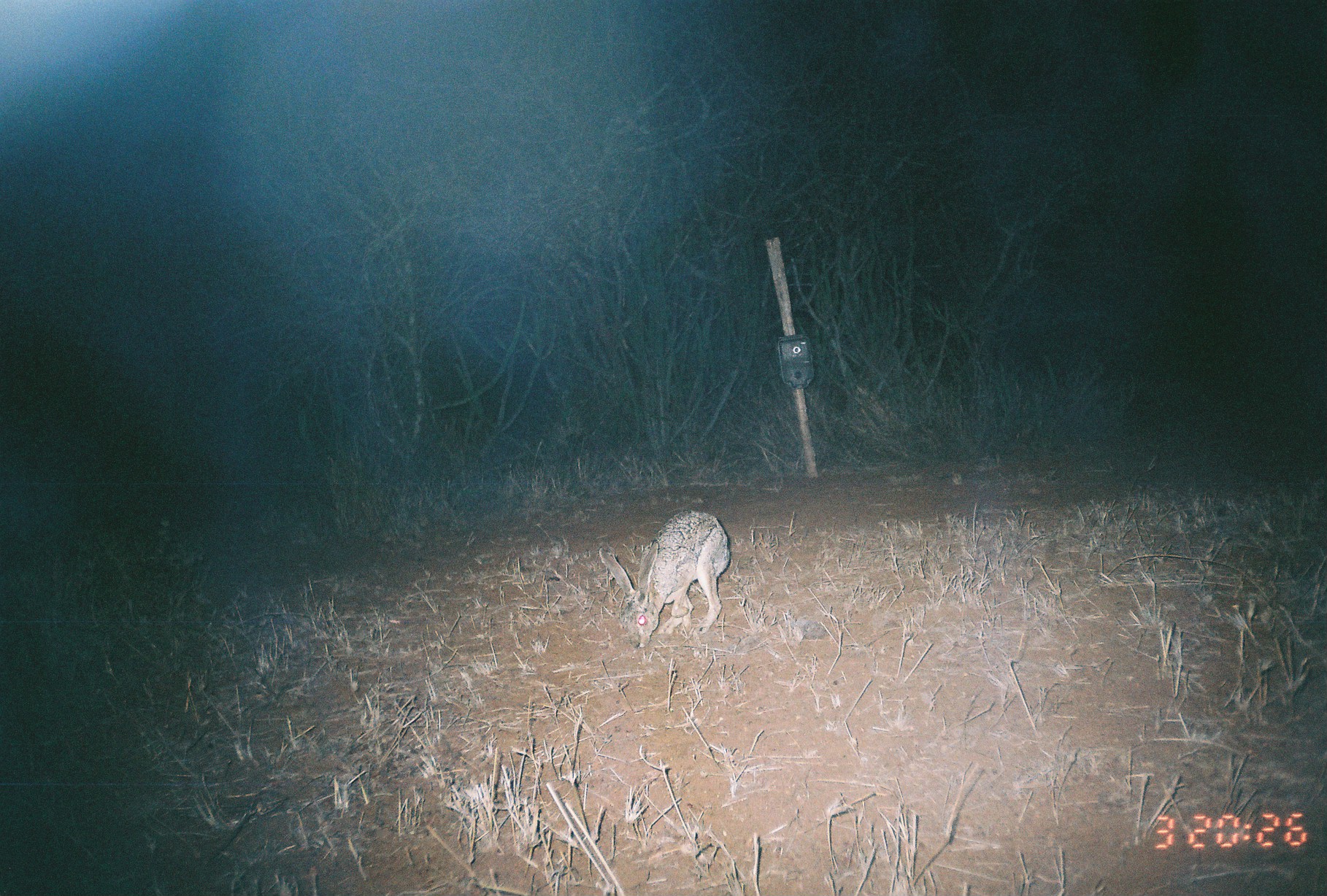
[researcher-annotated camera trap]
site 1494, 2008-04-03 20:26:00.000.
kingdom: Animalia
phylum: Chordata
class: Mammalia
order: Lagomorpha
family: Leporidae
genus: Lepus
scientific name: Lepus saxatilis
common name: scrub hare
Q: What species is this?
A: Lepus saxatilis (scrub hare).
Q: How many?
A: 1.